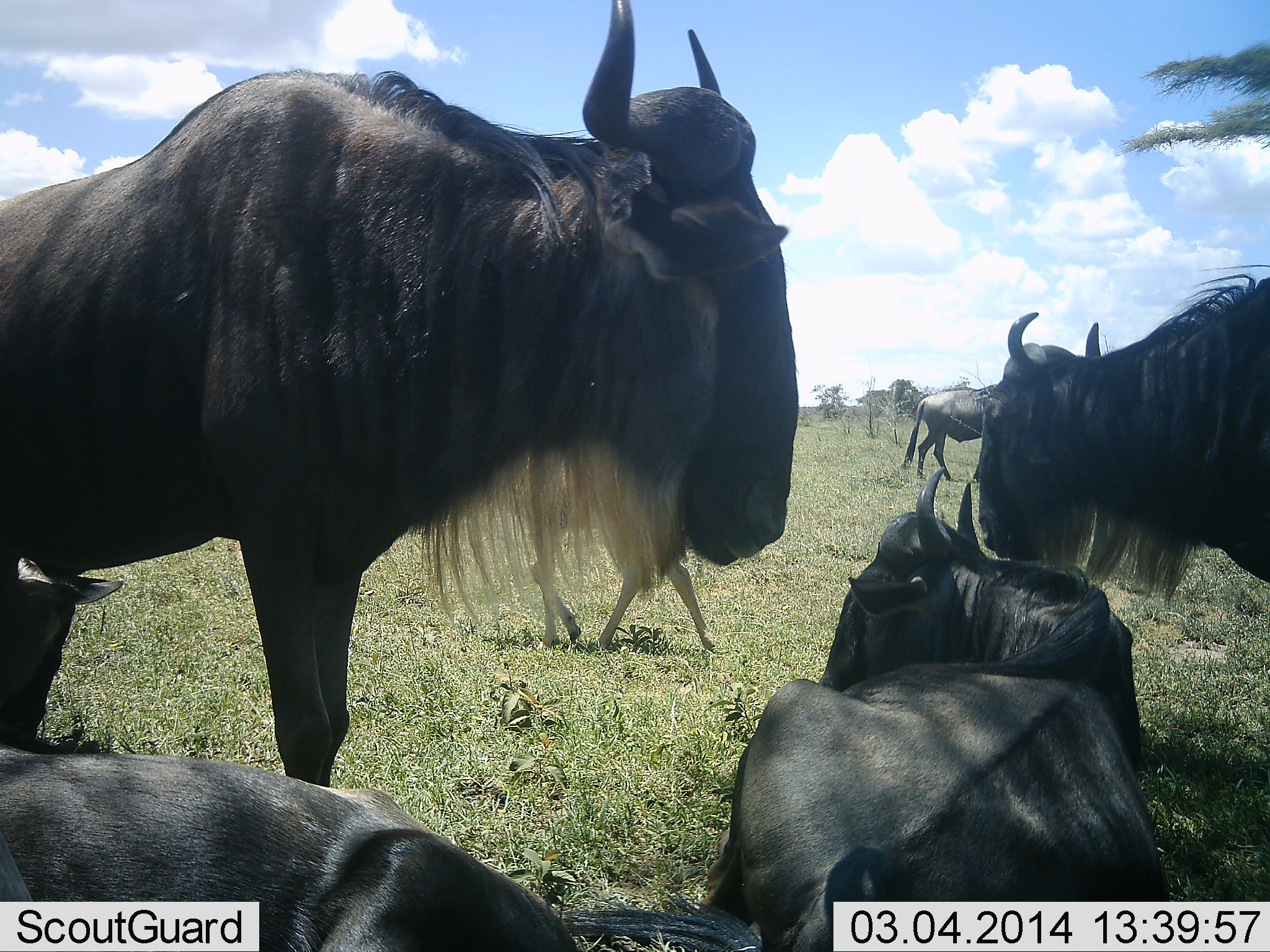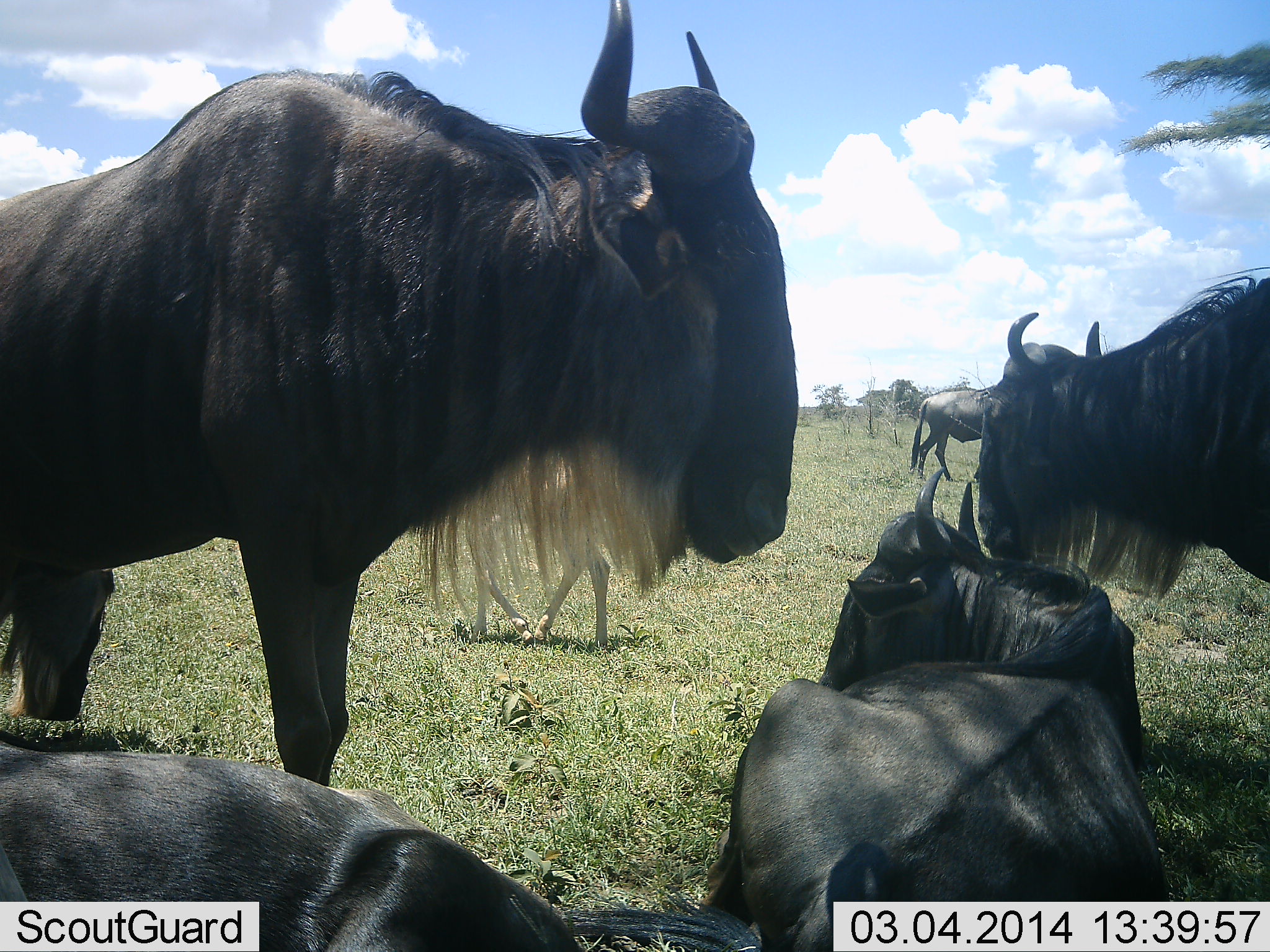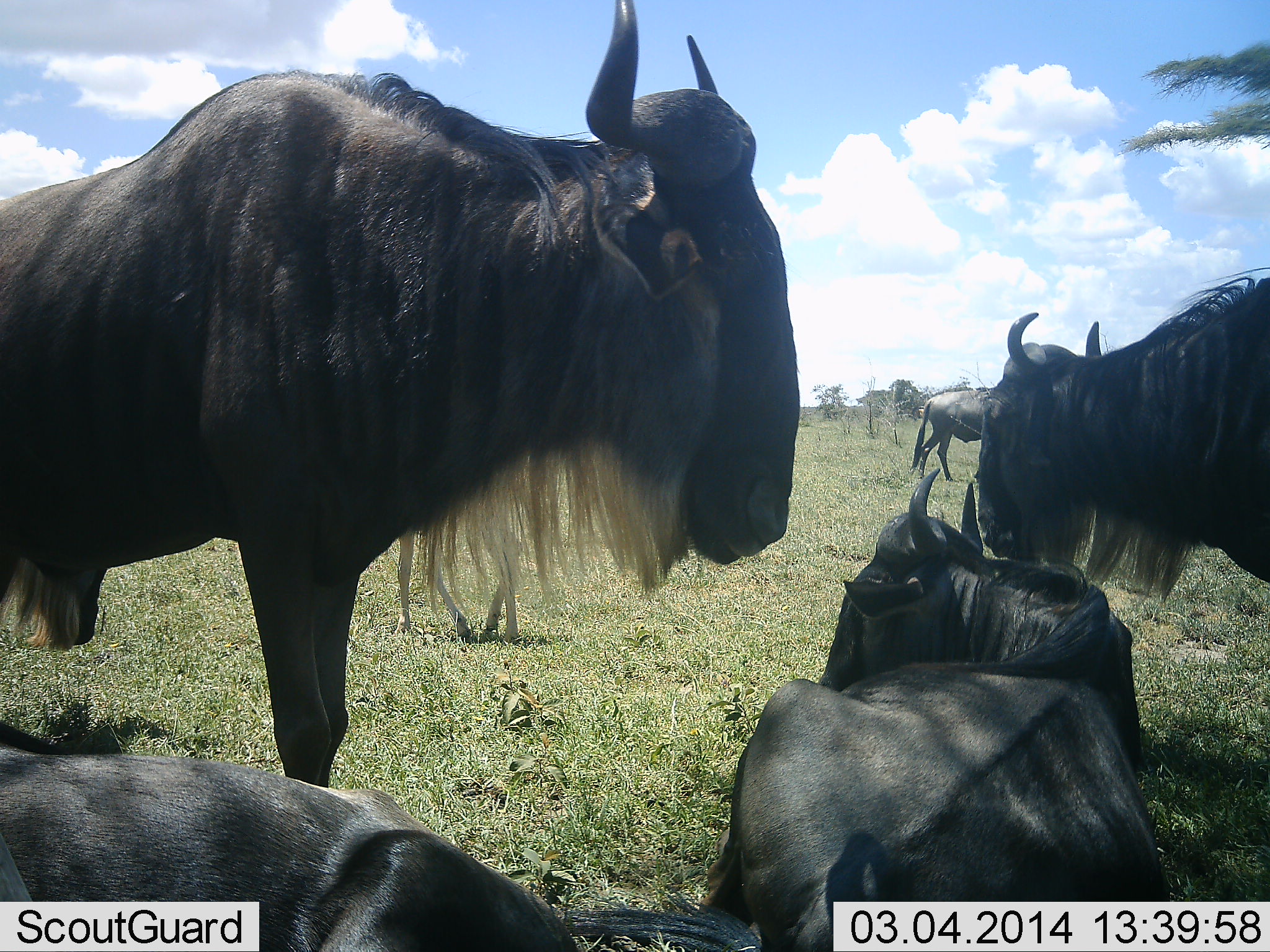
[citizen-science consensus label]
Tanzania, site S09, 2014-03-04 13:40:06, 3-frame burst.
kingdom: Animalia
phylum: Chordata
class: Mammalia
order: Artiodactyla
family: Bovidae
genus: Connochaetes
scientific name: Connochaetes taurinus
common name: blue wildebeest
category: wildebeest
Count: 6.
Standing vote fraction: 93%.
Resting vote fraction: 100%.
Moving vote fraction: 33%.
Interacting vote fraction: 0%.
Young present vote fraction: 20%.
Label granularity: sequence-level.